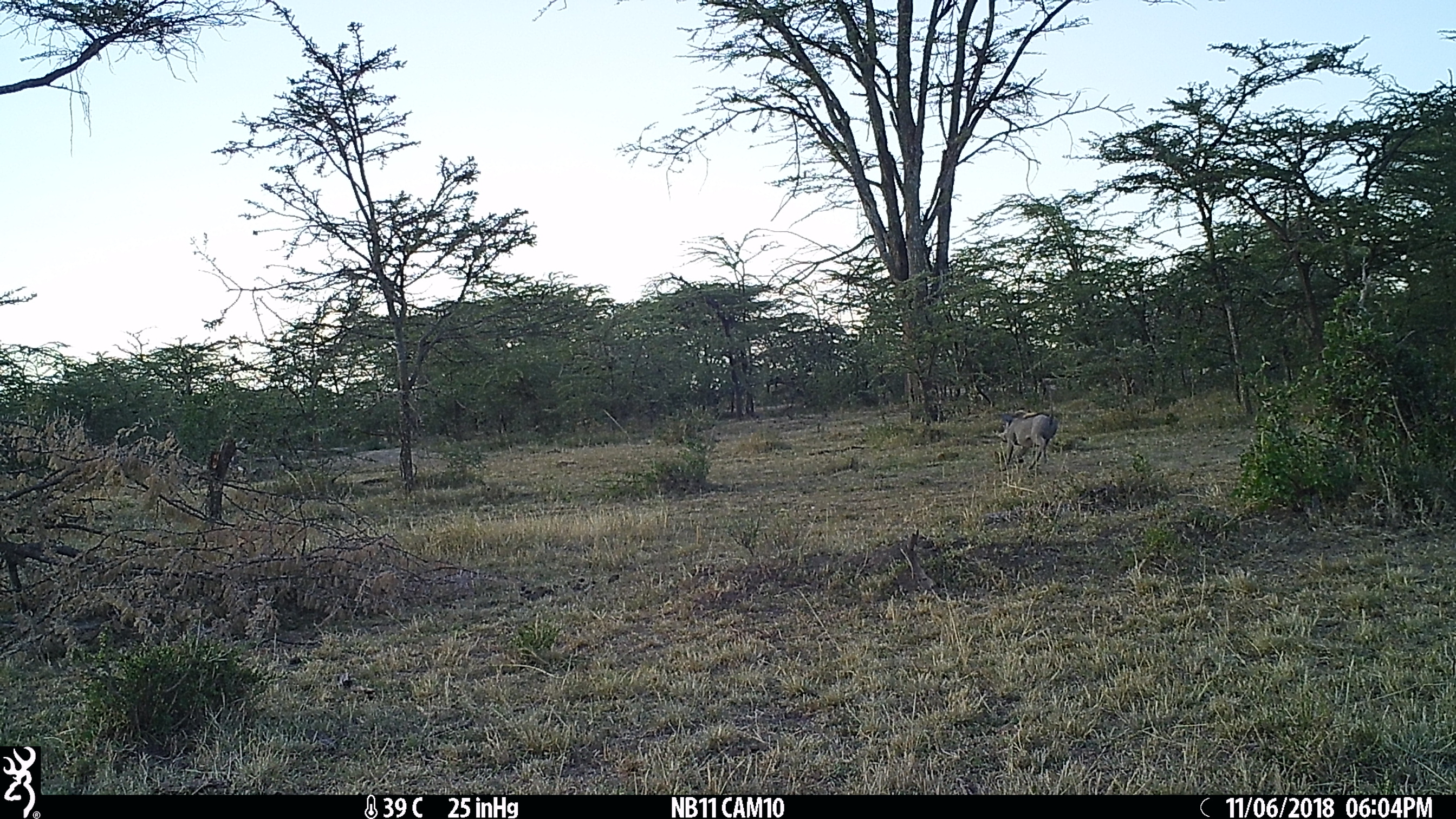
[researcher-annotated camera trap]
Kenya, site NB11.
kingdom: Animalia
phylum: Chordata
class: Mammalia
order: Artiodactyla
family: Suidae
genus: Phacochoerus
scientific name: Phacochoerus africanus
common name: common warthog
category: warthog